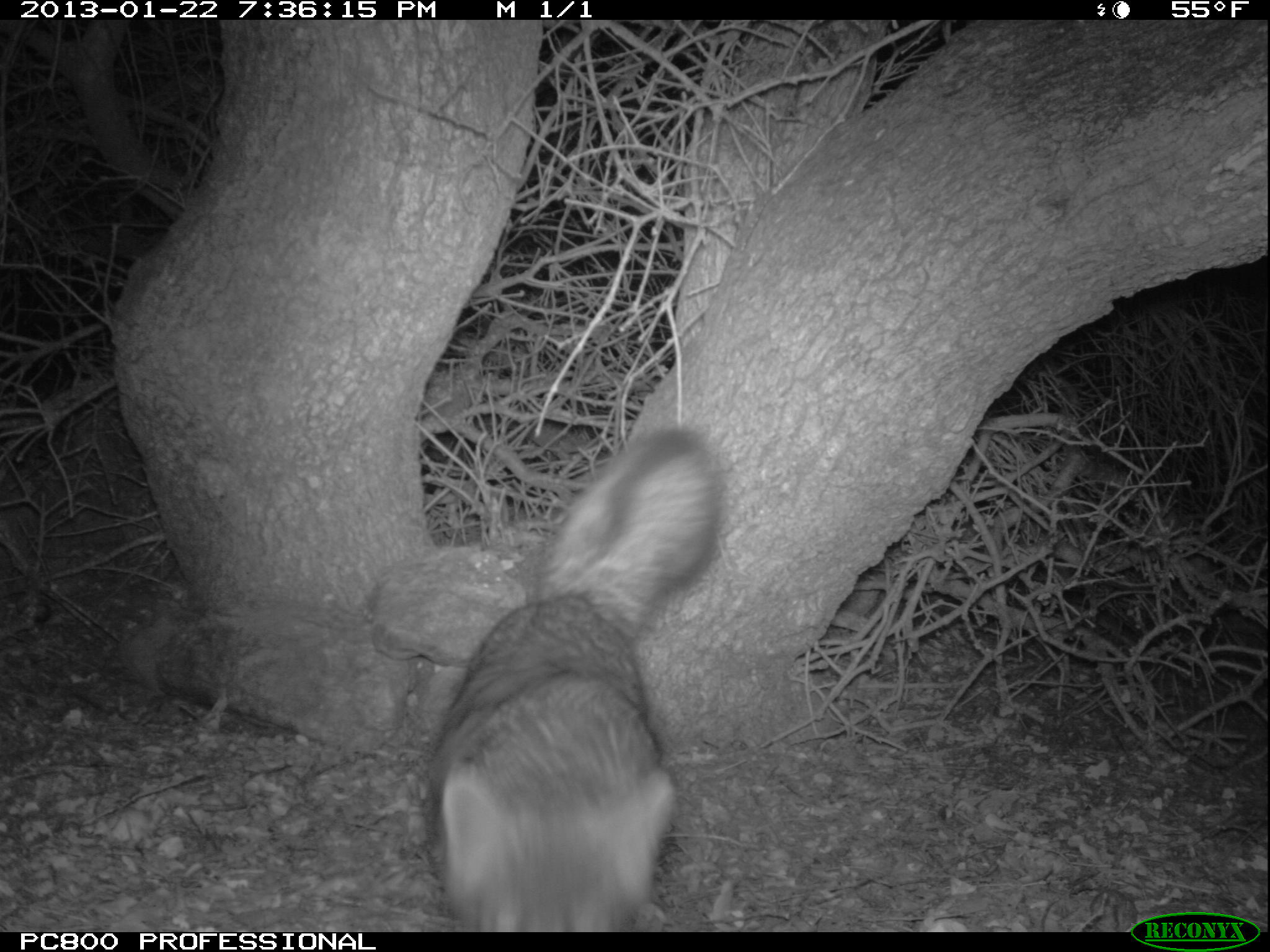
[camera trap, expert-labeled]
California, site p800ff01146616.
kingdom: Animalia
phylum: Chordata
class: Mammalia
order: Carnivora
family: Canidae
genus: Urocyon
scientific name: Urocyon littoralis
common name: island fox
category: fox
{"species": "fox (island fox) (Urocyon littoralis)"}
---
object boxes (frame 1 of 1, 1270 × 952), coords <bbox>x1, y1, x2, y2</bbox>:
fox: <bbox>430, 427, 729, 932</bbox>